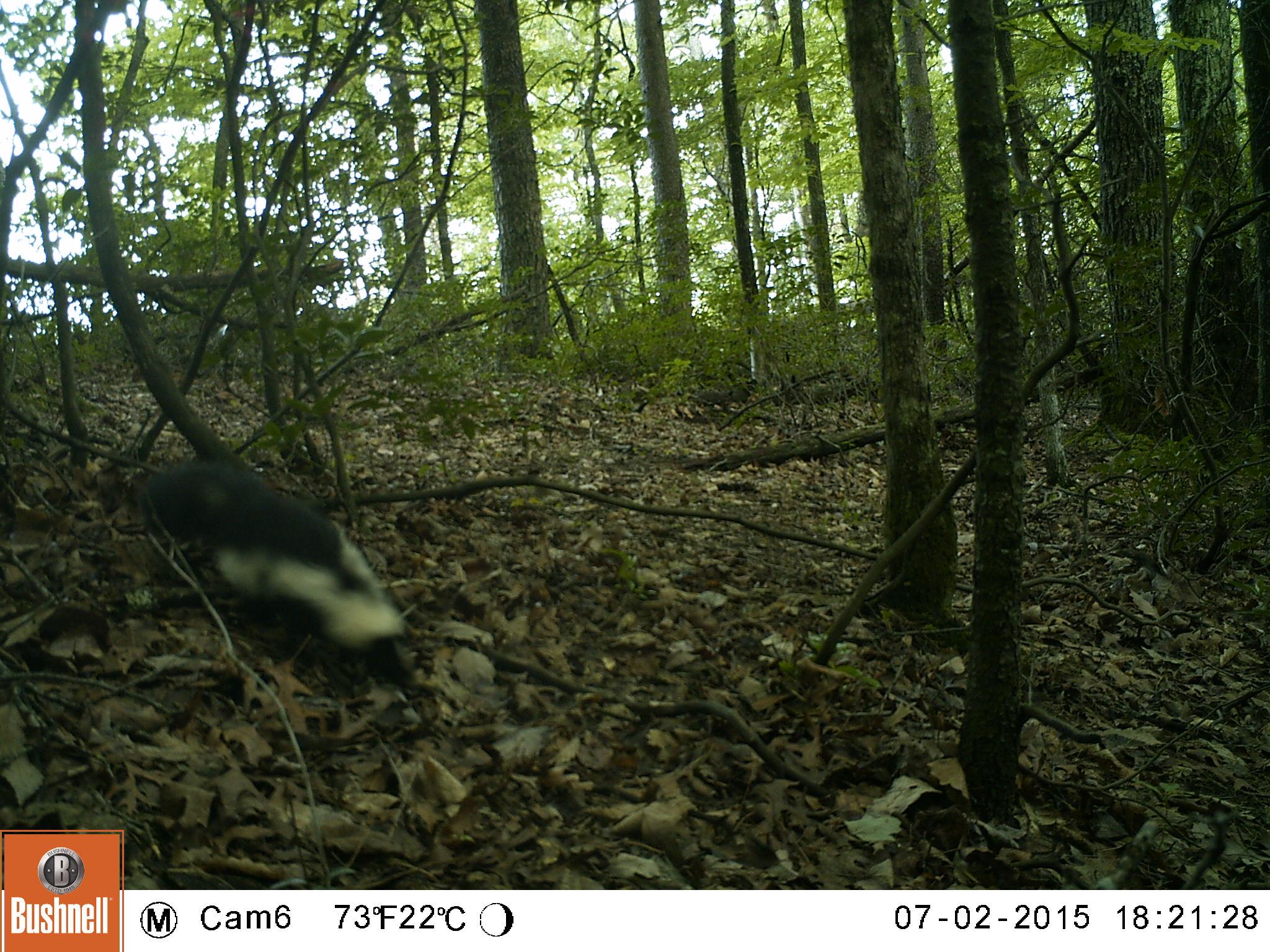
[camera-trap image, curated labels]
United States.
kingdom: Animalia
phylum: Chordata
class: Mammalia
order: Carnivora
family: Mephitidae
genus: Mephitis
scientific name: Mephitis mephitis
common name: striped skunk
Striped Skunk (Mephitis mephitis).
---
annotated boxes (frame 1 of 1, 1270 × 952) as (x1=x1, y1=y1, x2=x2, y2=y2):
Striped Skunk: (x1=127, y1=442, x2=428, y2=681)